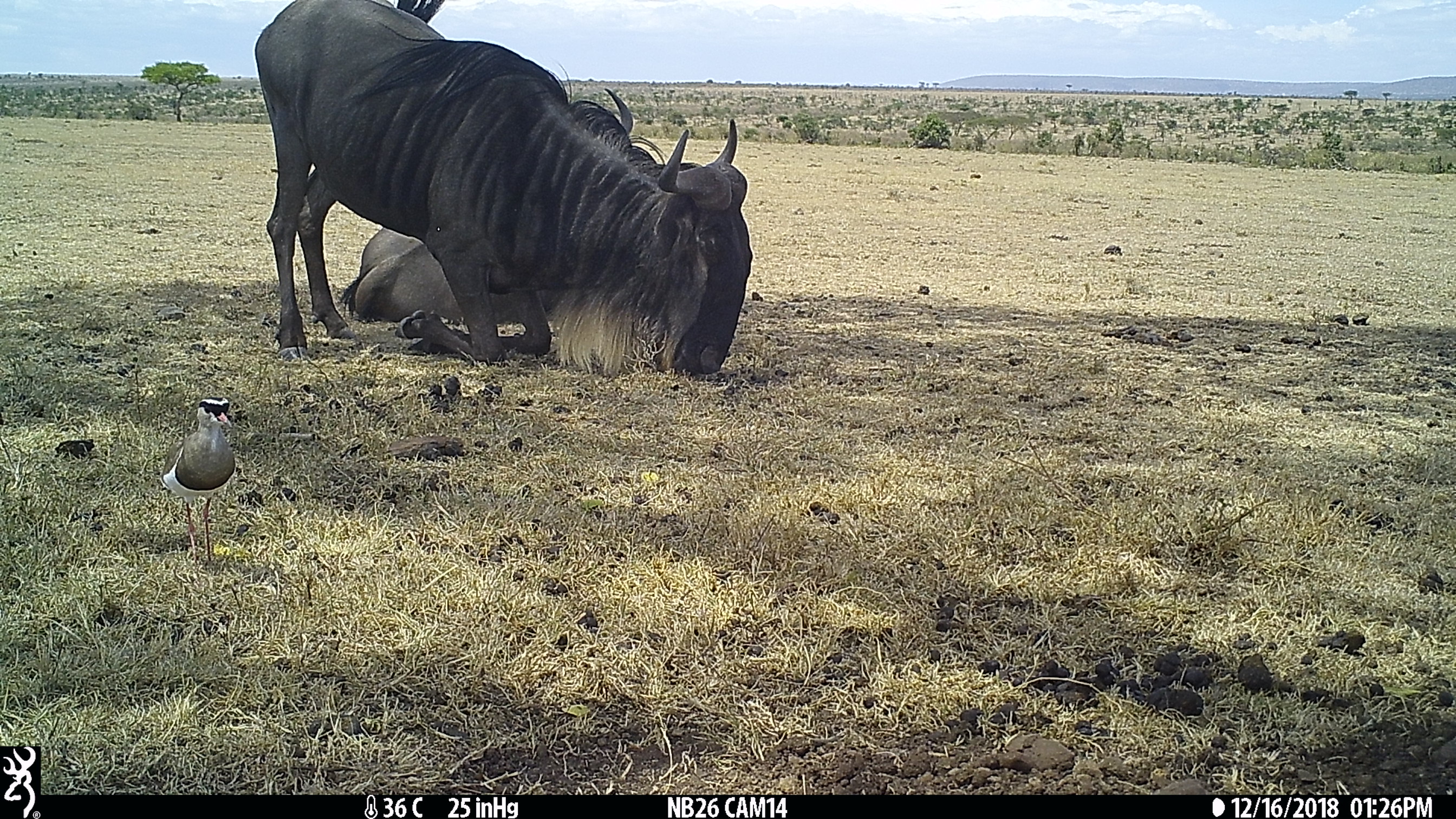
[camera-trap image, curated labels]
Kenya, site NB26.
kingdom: Animalia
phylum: Chordata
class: Mammalia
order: Artiodactyla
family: Bovidae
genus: Connochaetes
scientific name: Connochaetes taurinus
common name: blue wildebeest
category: wildebeest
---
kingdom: Animalia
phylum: Chordata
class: Aves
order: Charadriiformes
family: Charadriidae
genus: Vanellus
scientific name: Vanellus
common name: lapwing